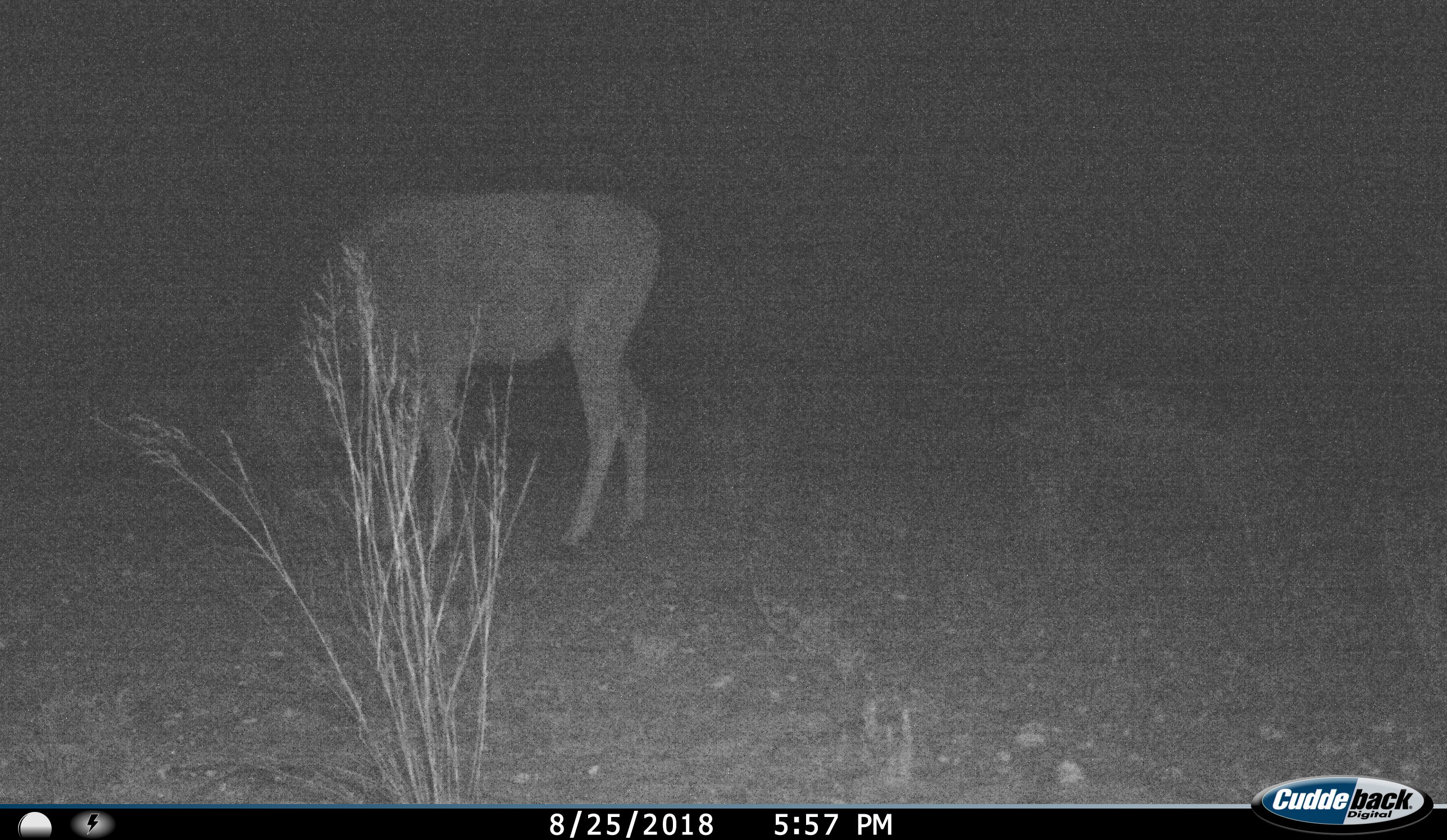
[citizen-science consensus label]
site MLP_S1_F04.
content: unidentified animal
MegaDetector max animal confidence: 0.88